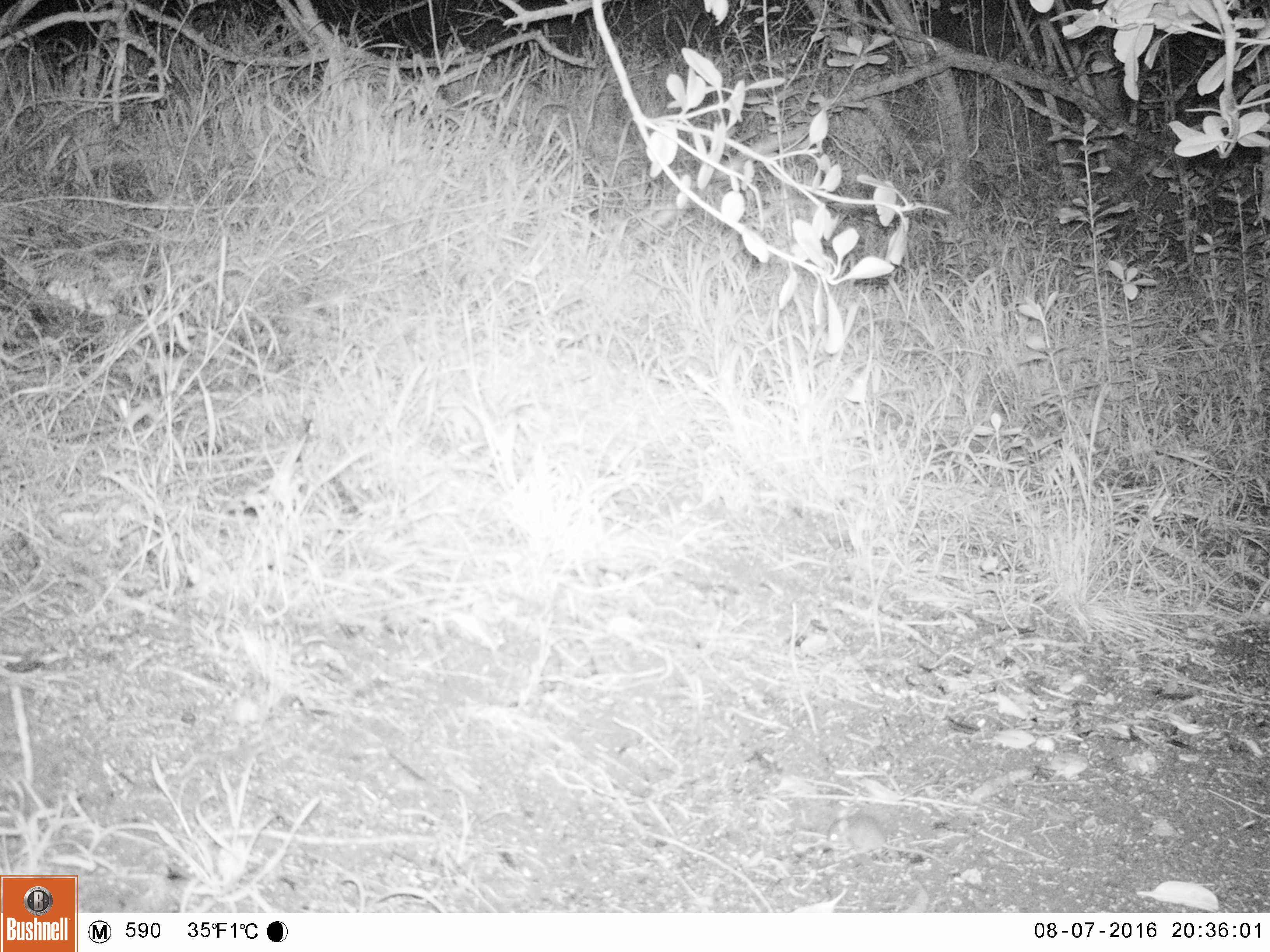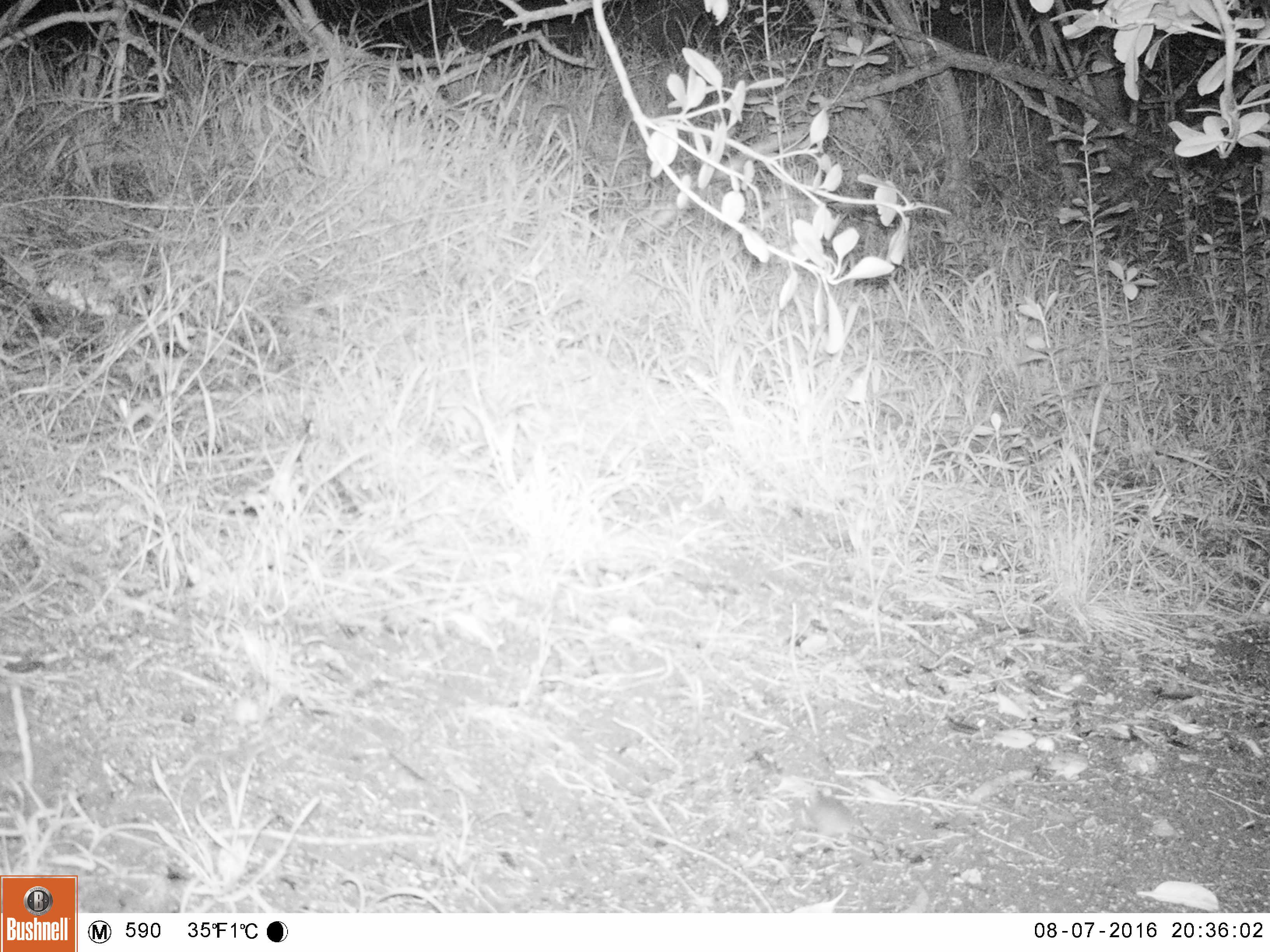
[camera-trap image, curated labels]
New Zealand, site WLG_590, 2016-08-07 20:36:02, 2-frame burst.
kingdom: Animalia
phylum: Chordata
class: Mammalia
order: Rodentia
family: Muridae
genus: Mus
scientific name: Mus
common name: mouse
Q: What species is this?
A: Mouse (Mus).